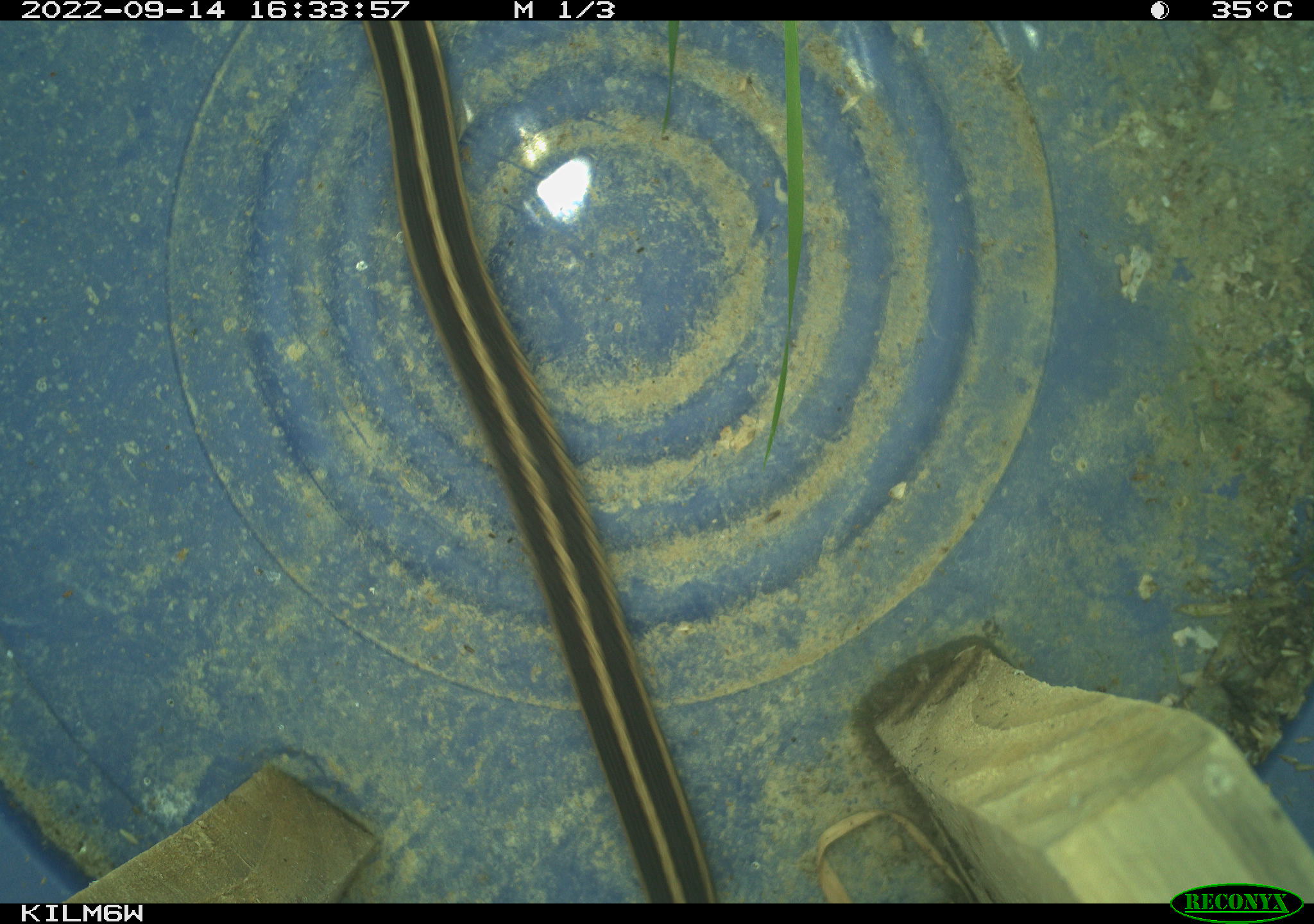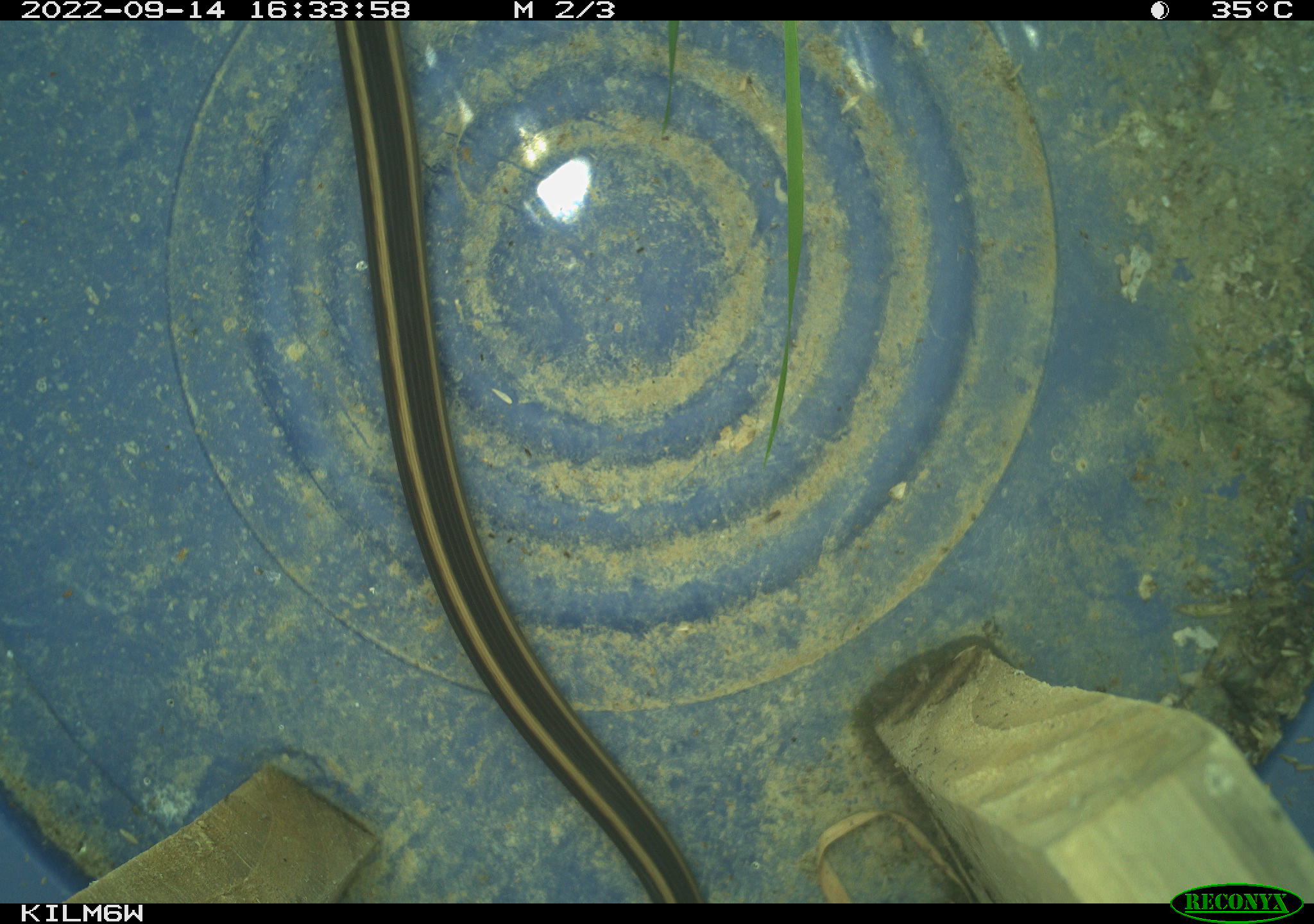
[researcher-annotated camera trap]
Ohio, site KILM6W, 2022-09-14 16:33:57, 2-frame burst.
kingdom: Animalia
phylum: Chordata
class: Reptilia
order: Squamata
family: Colubridae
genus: Thamnophis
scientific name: Thamnophis sirtalis sirtalis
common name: eastern gartersnake